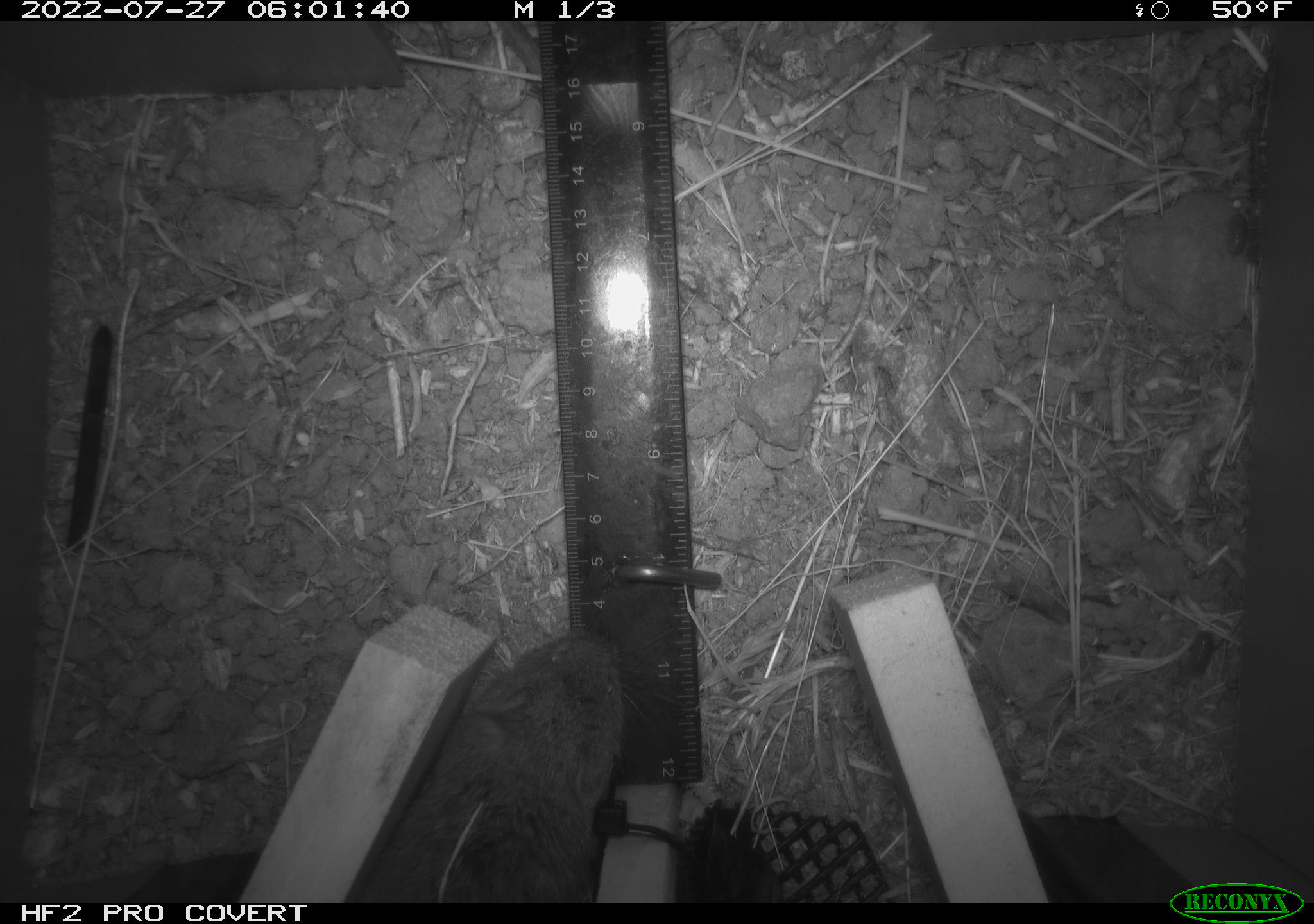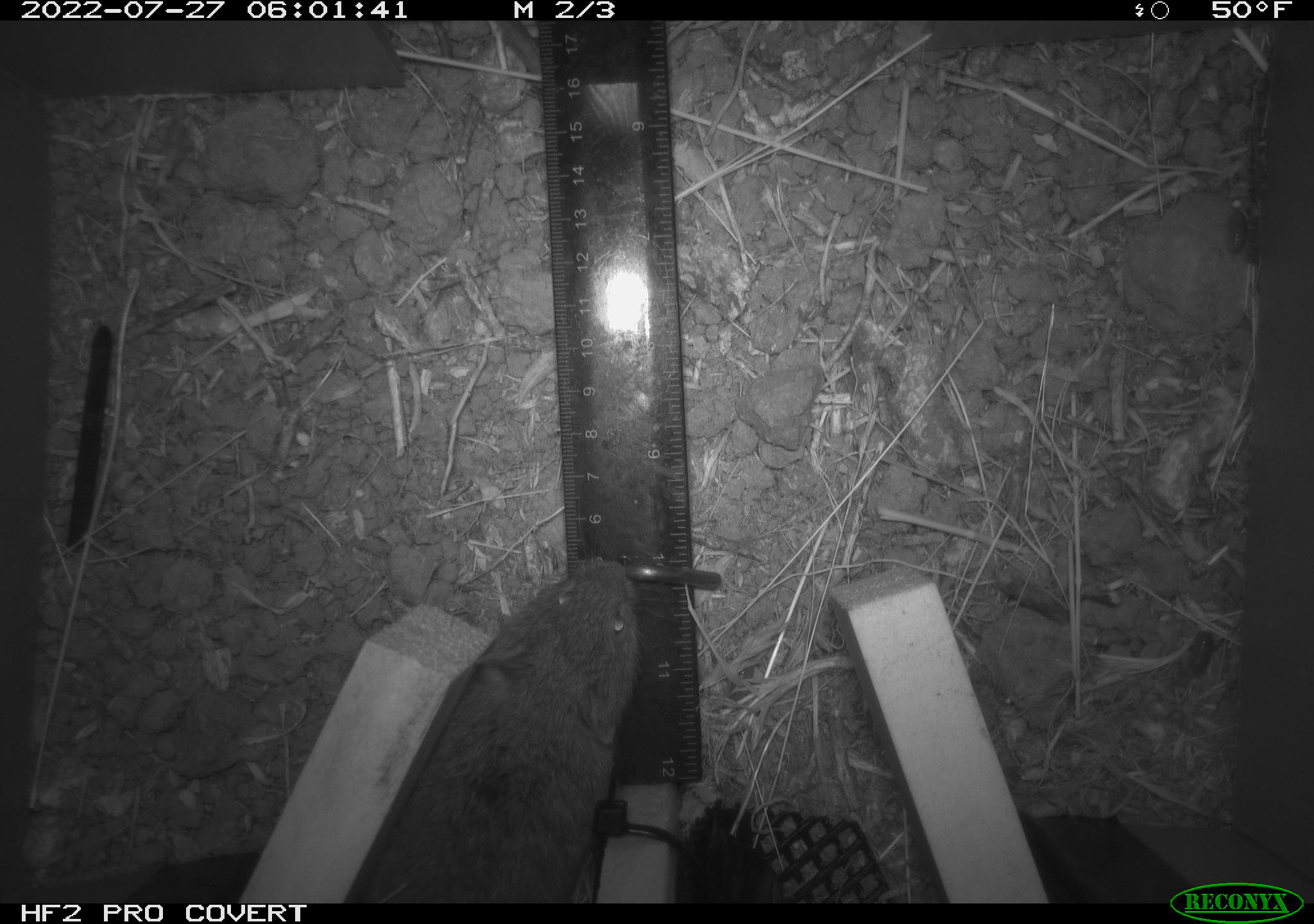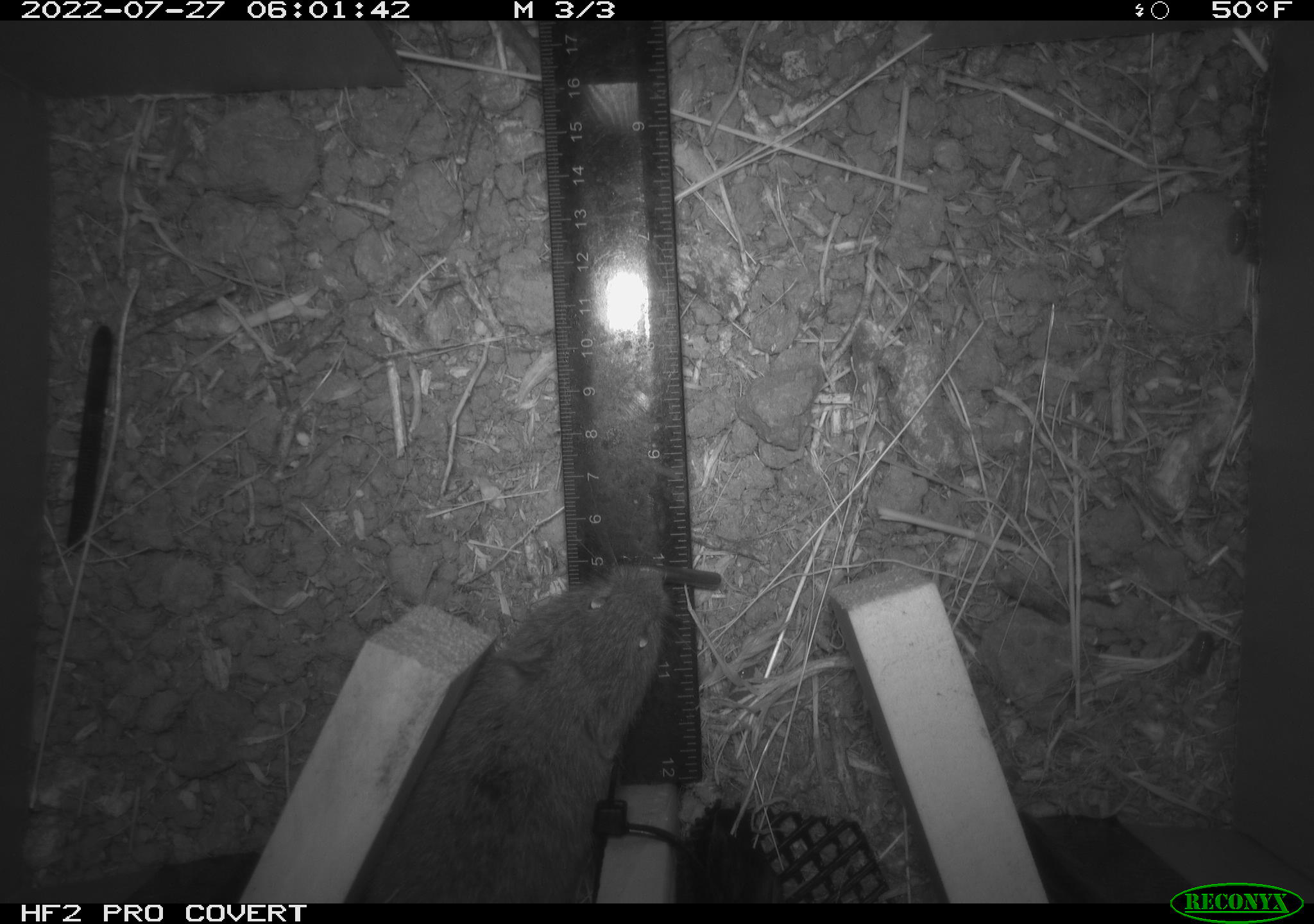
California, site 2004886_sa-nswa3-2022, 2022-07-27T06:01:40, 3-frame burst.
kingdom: Animalia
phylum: Chordata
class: Mammalia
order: Rodentia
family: Cricetidae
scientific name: Cricetidae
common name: hamsters, voles, lemmings, and allies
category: cricetidae family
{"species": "cricetidae family (hamsters, voles, lemmings, and allies) (Cricetidae)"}